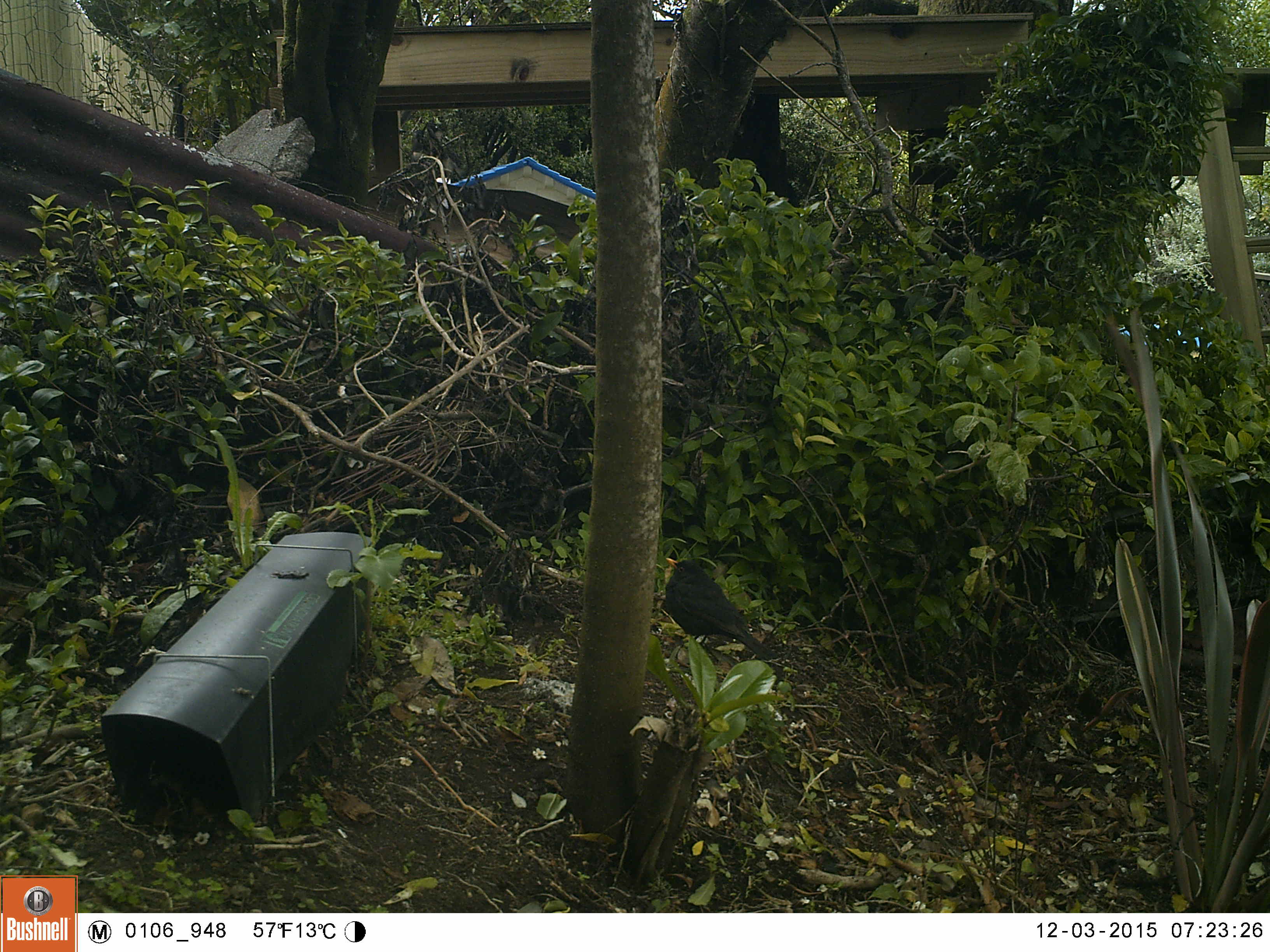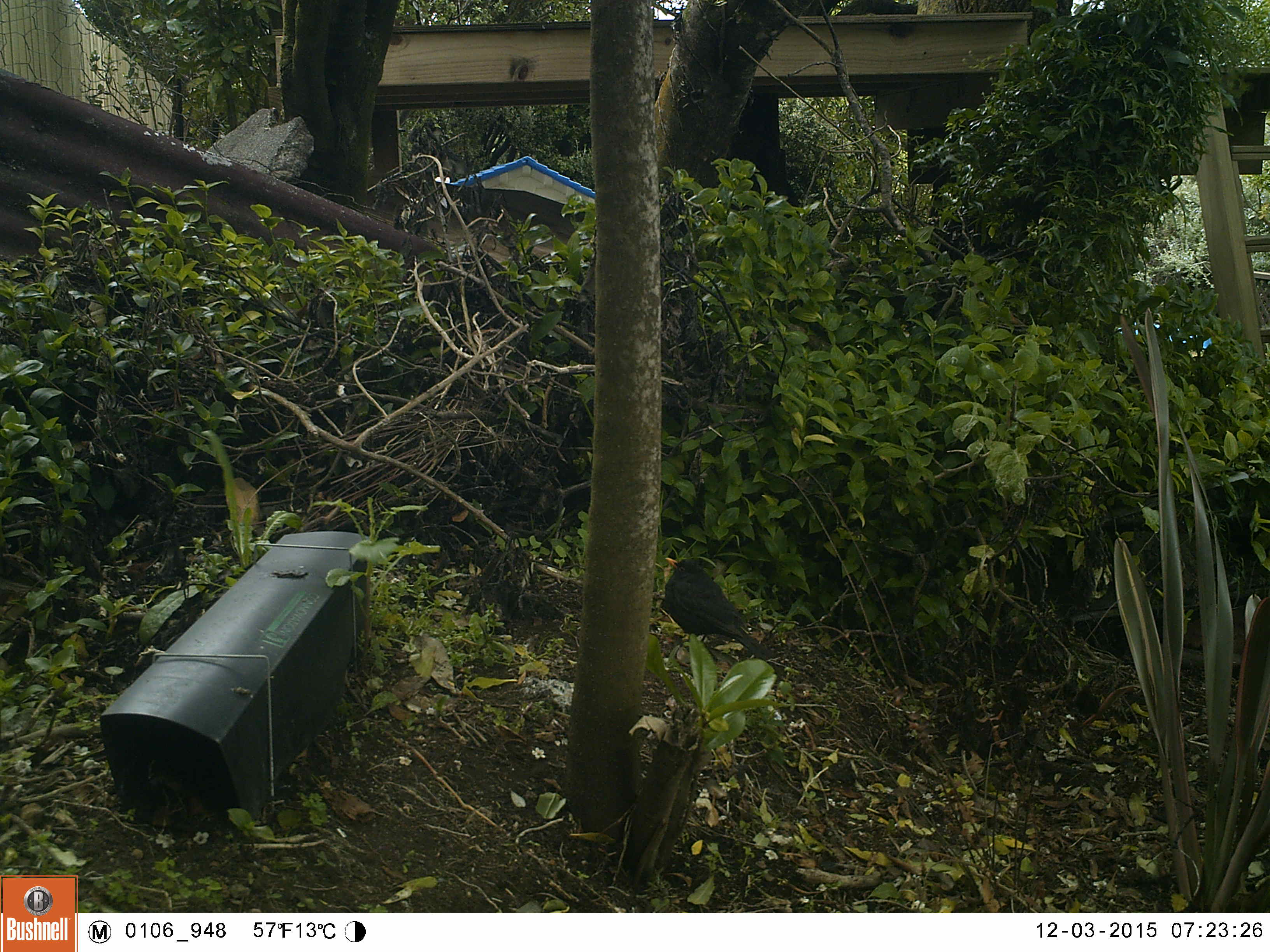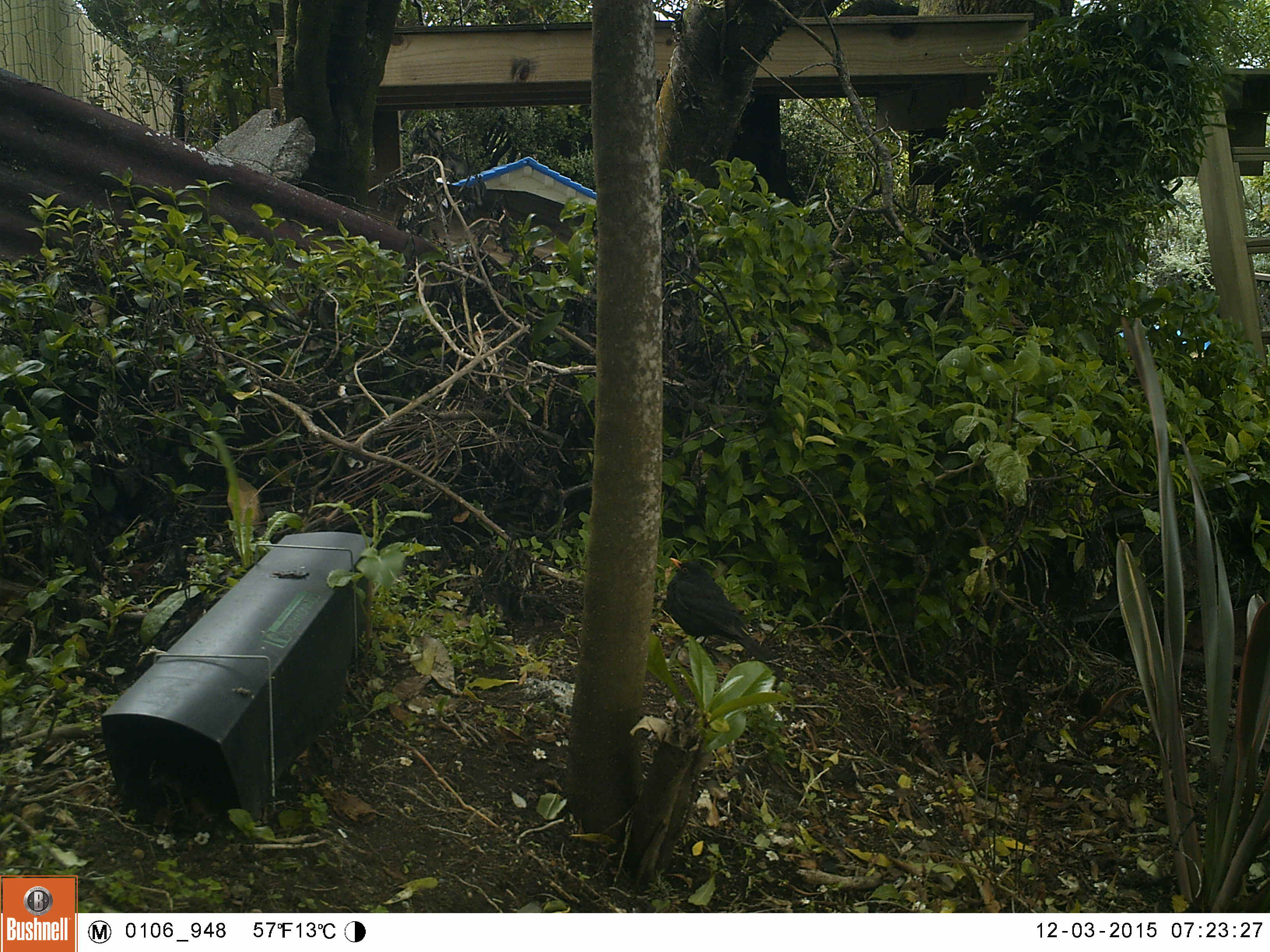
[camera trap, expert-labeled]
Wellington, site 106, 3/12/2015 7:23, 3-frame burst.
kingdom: Animalia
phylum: Chordata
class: Aves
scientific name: Aves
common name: bird